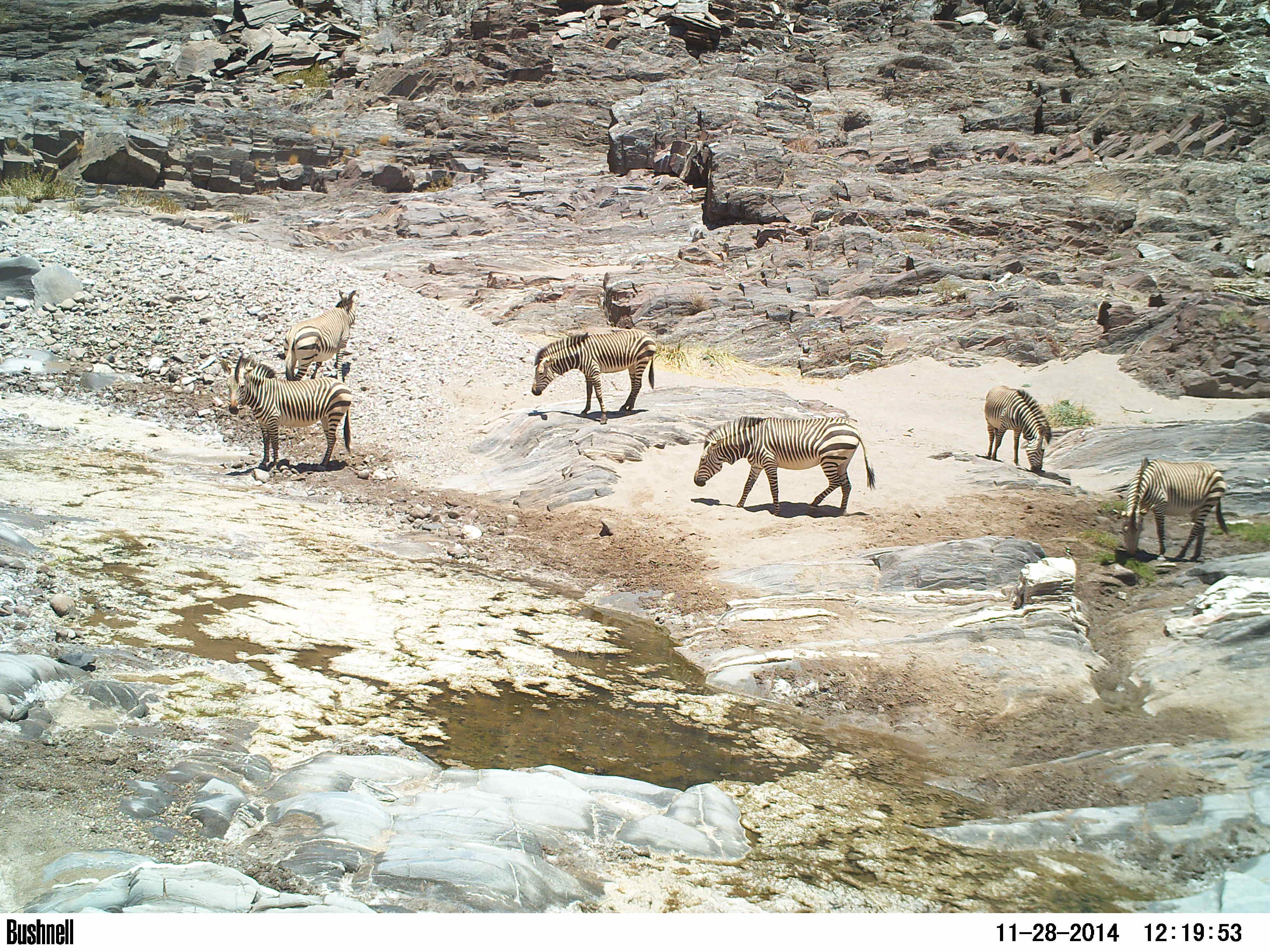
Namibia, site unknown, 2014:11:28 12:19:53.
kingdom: Animalia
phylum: Chordata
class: Mammalia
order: Perissodactyla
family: Equidae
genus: Equus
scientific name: Equus zebra hartmannae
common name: hartmann's mountain zebra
Equus zebra hartmannae (hartmann's mountain zebra).